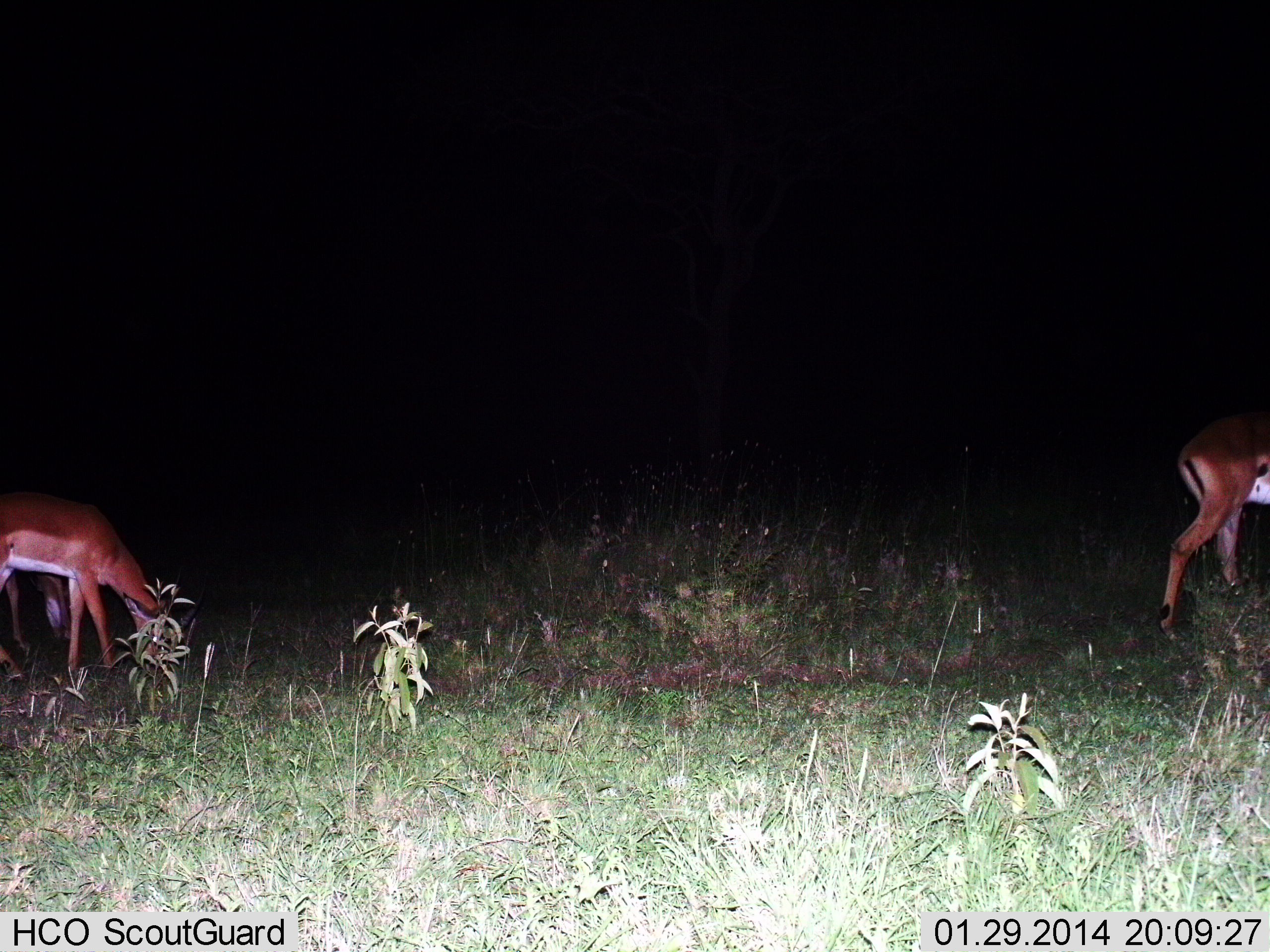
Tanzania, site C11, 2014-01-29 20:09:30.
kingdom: Animalia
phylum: Chordata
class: Mammalia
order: Artiodactyla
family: Bovidae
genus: Nanger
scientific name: Nanger granti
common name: grant's gazelle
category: gazellegrants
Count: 2.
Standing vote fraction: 13%.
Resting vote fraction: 0%.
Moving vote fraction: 42%.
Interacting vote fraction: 0%.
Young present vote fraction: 3%.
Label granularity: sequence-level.